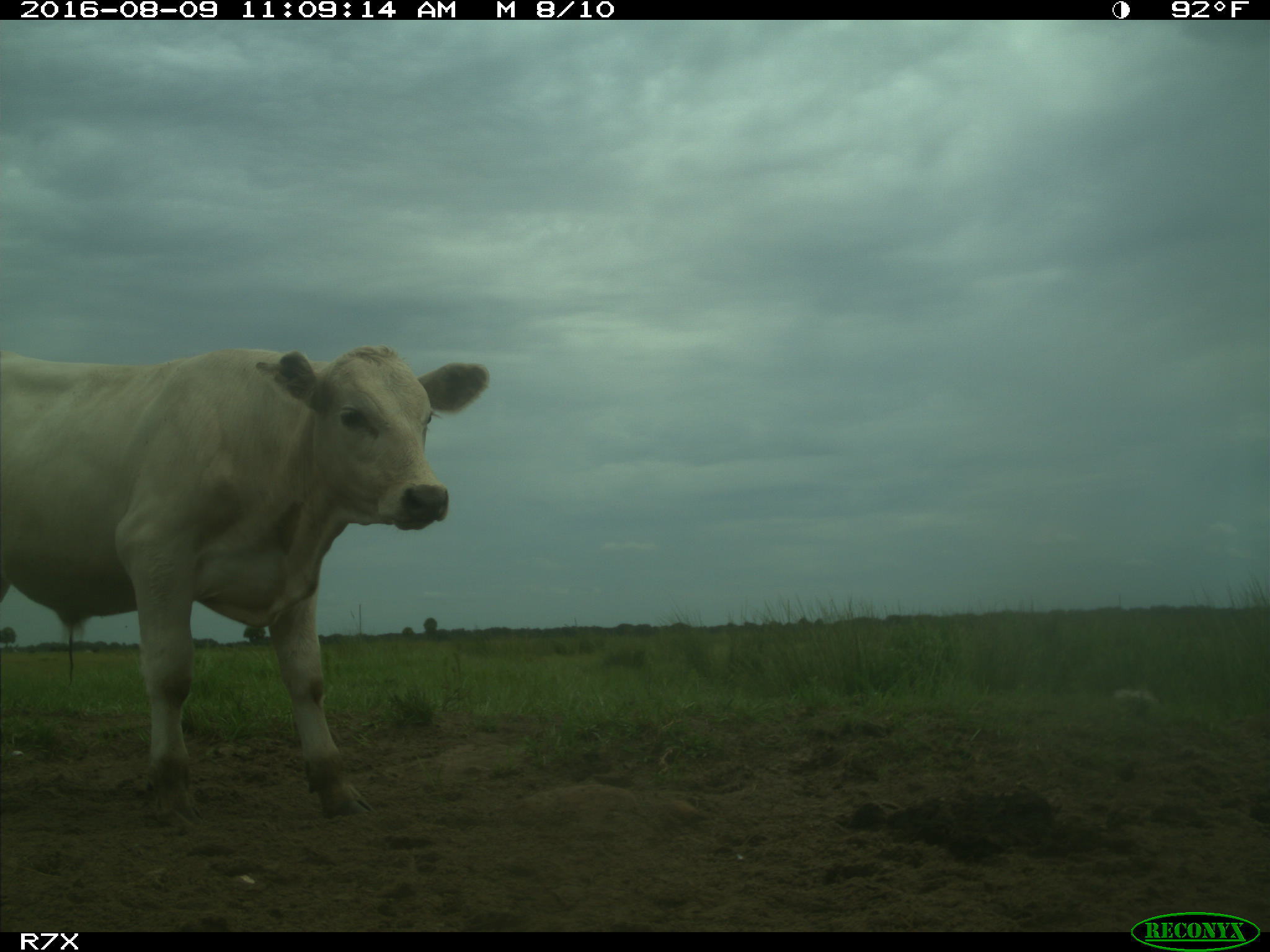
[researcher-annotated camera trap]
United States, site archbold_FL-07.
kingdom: Animalia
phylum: Chordata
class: Mammalia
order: Artiodactyla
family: Bovidae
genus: Bos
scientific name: Bos taurus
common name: domestic cow